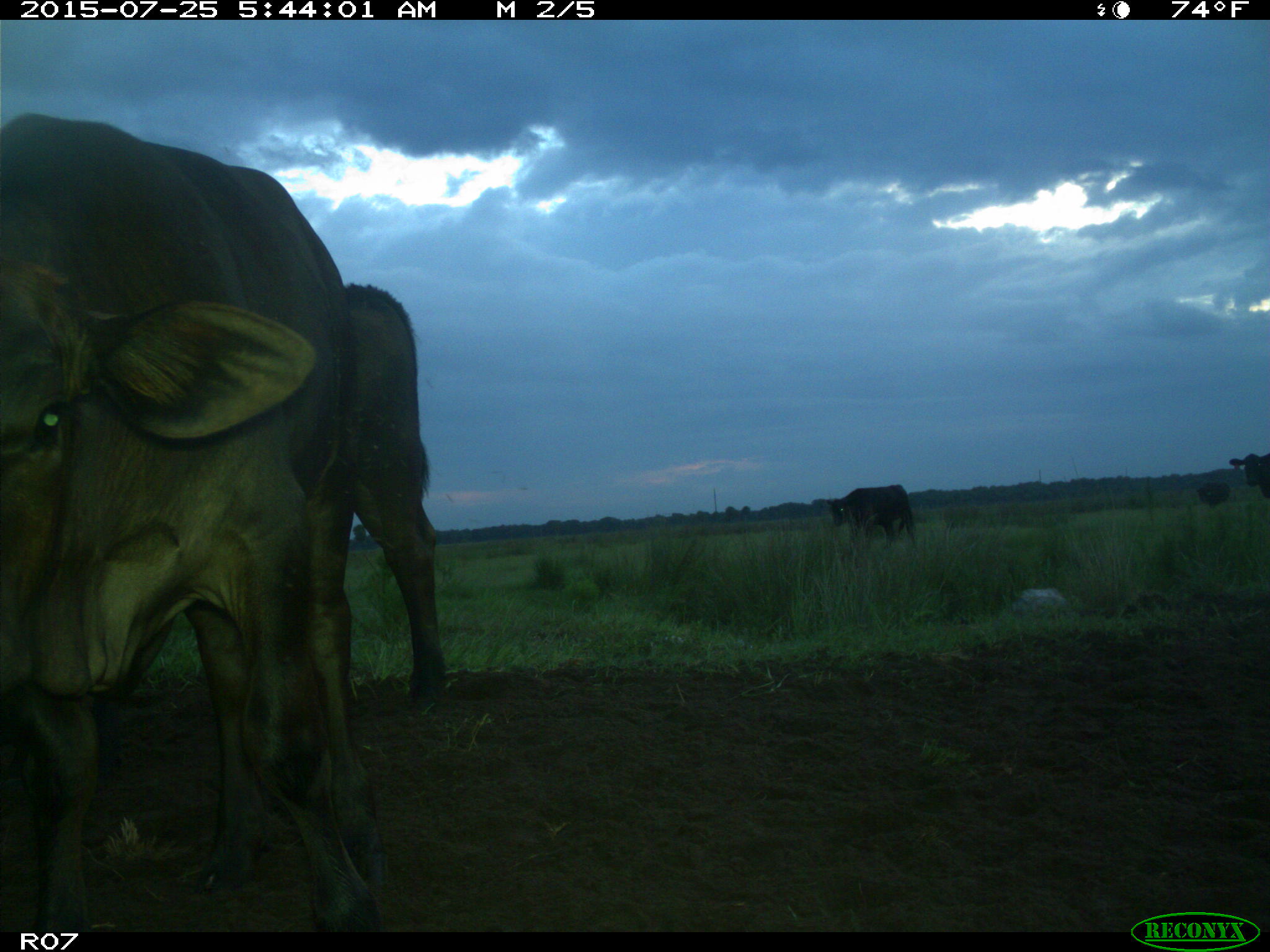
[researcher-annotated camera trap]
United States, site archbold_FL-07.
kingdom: Animalia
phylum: Chordata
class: Mammalia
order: Artiodactyla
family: Bovidae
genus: Bos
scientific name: Bos taurus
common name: domestic cow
Bos taurus (domestic cow).